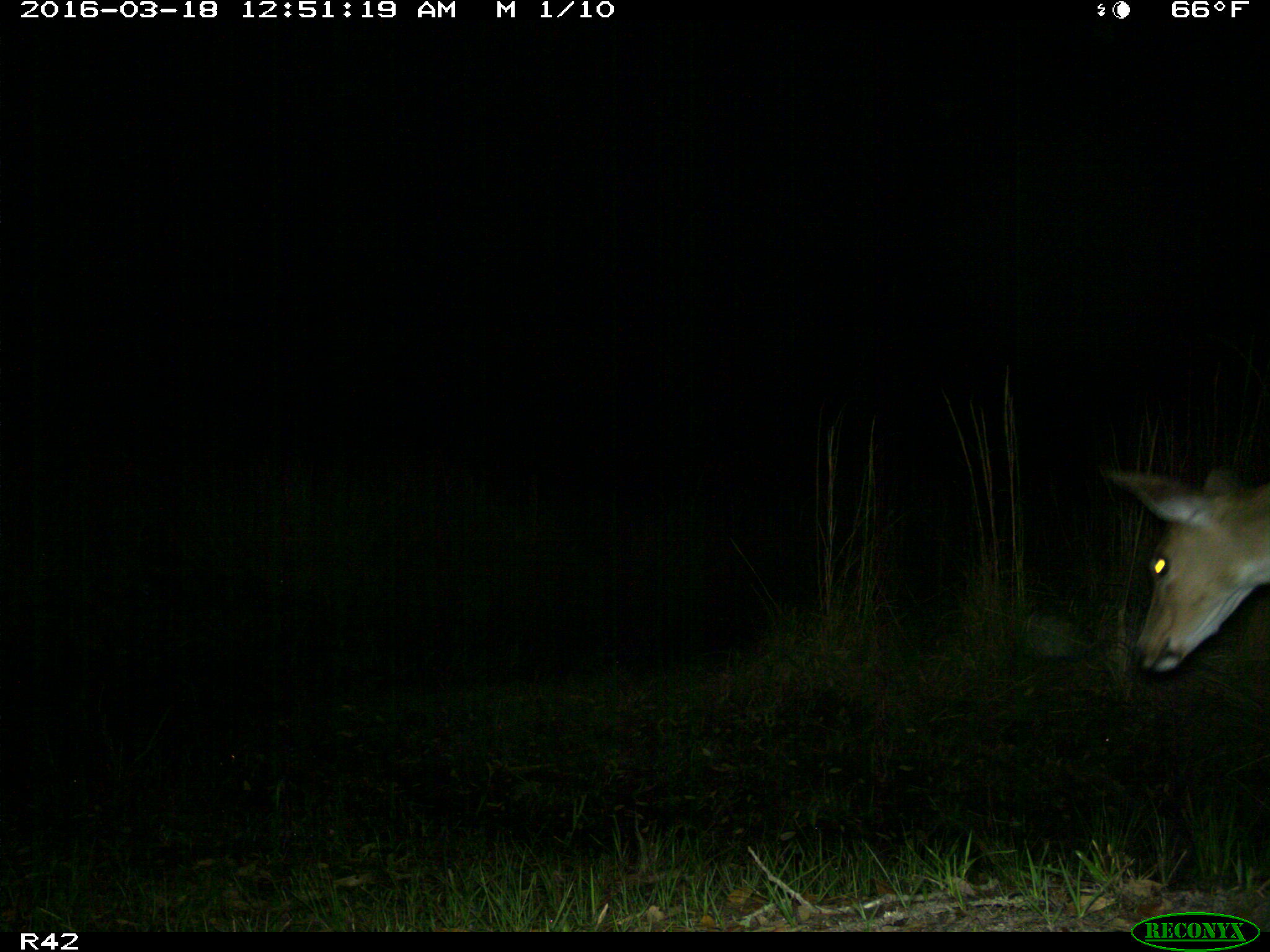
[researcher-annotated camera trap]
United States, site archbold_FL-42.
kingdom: Animalia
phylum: Chordata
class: Mammalia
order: Artiodactyla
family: Cervidae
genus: Odocoileus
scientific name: Odocoileus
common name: deer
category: unidentified deer